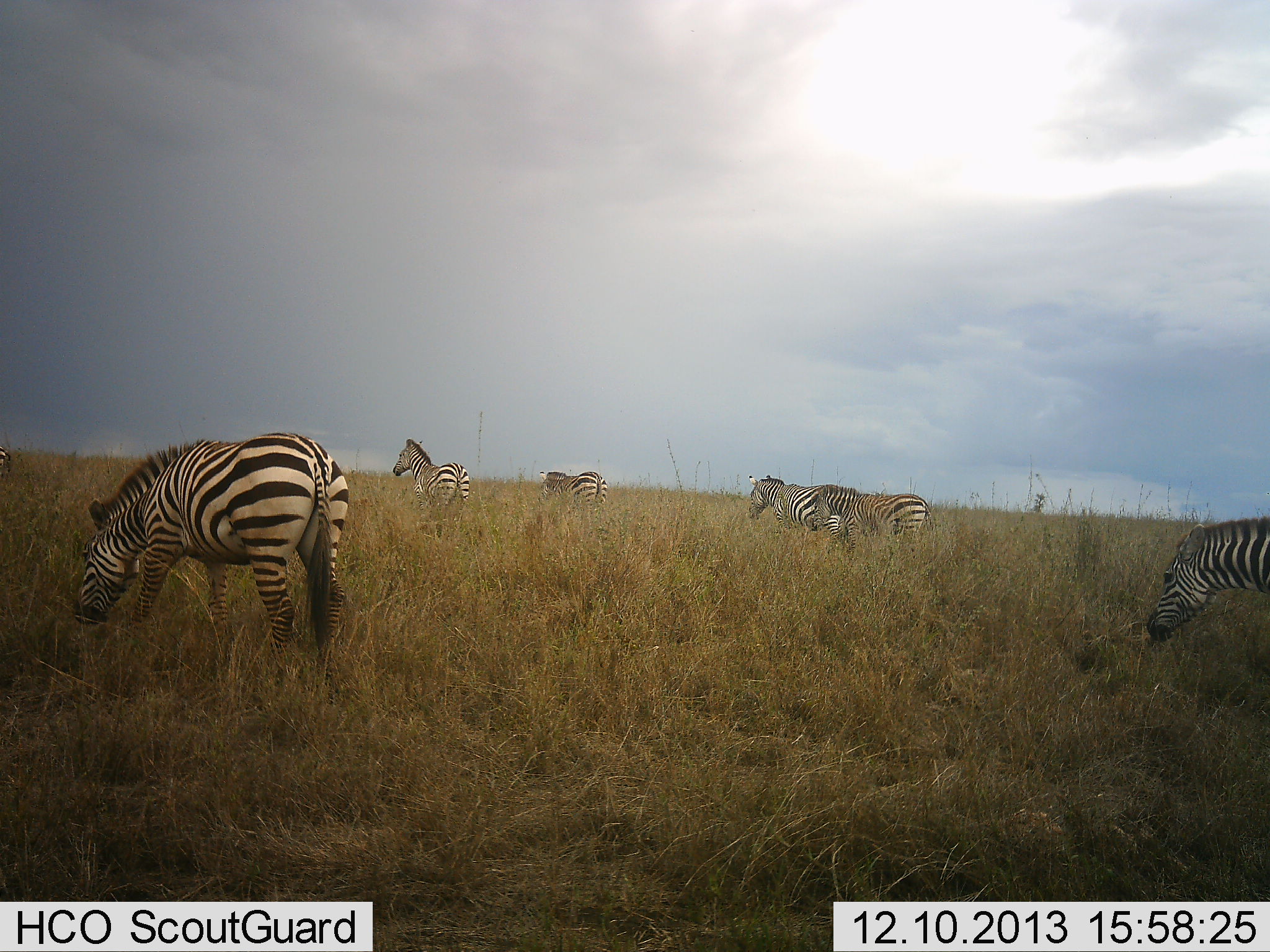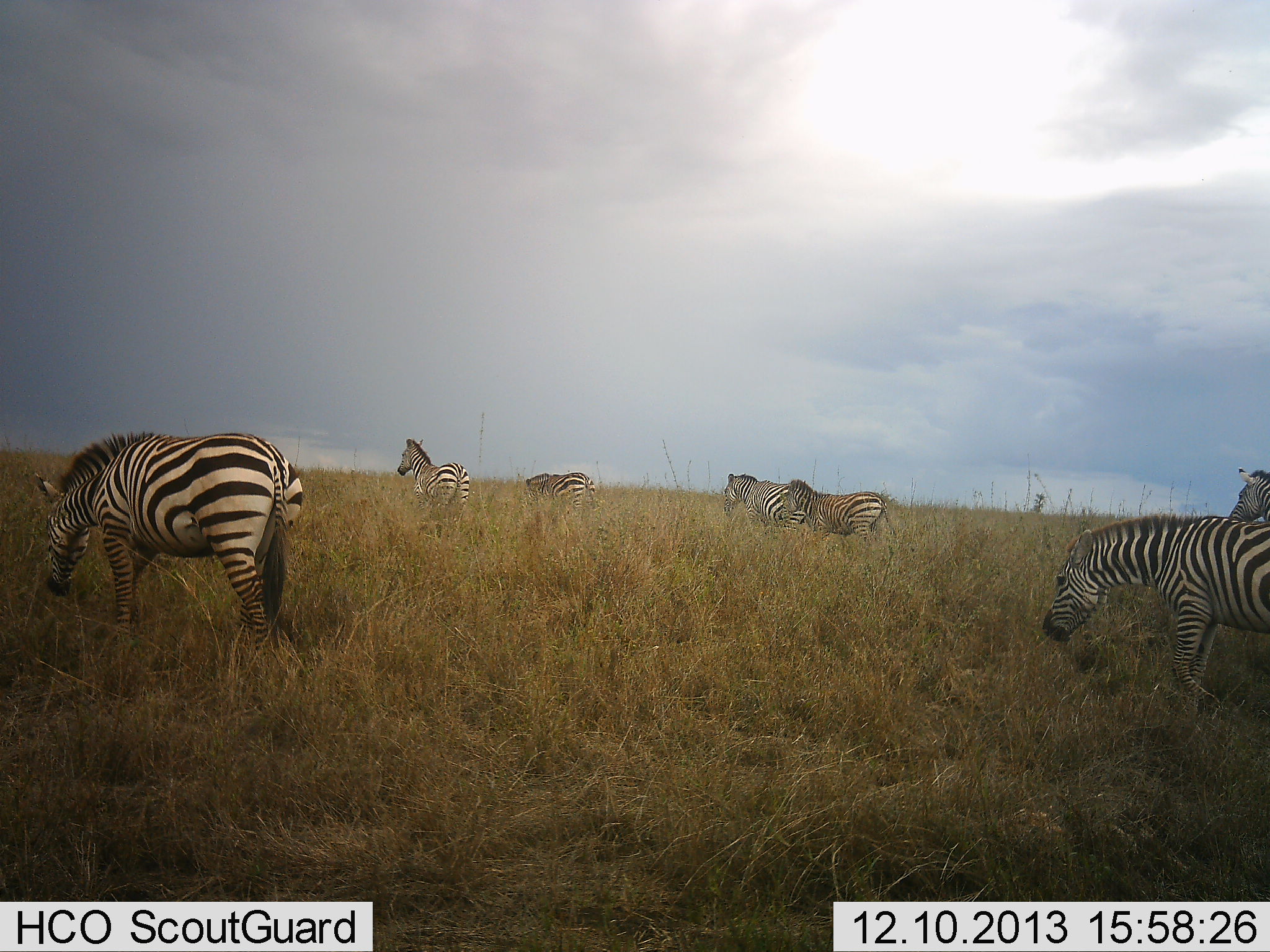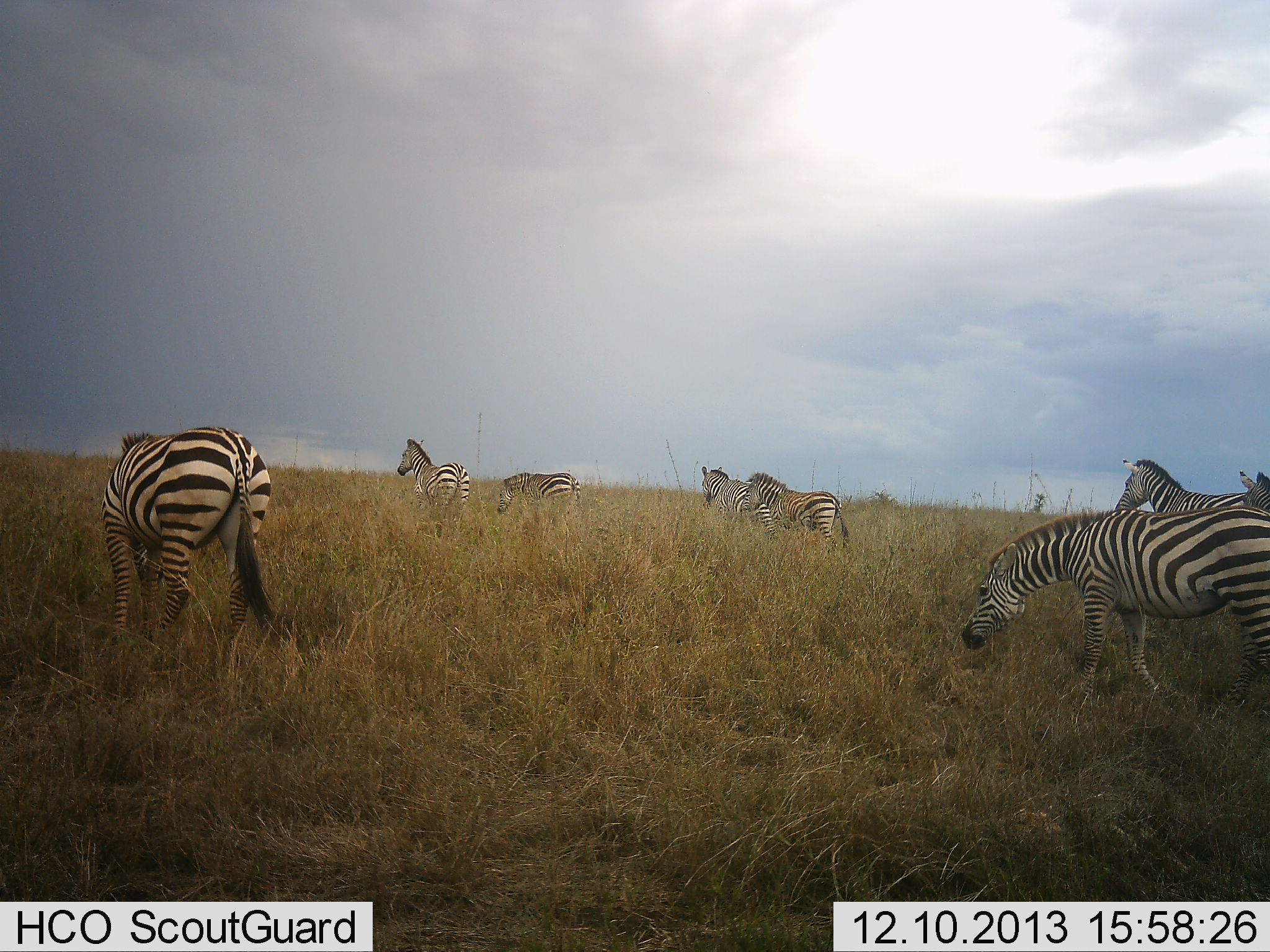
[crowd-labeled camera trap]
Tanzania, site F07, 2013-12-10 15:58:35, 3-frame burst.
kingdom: Animalia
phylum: Chordata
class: Mammalia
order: Perissodactyla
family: Equidae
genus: Equus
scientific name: Equus quagga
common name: plains zebra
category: zebra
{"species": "zebra (plains zebra) (Equus quagga)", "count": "7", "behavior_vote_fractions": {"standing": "40%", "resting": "0%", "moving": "100%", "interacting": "0%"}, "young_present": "0%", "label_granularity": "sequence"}